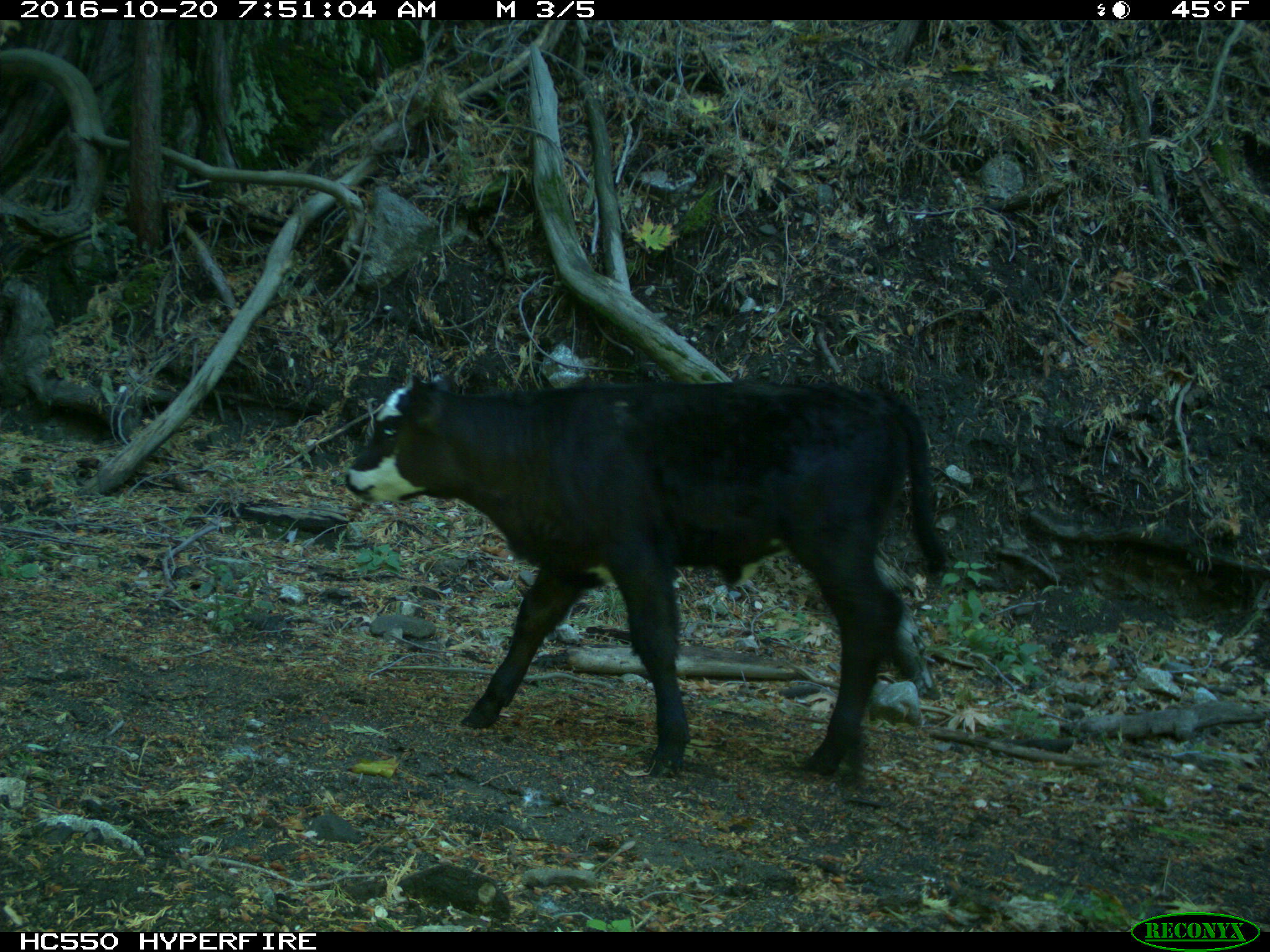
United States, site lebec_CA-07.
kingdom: Animalia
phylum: Chordata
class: Mammalia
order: Artiodactyla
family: Bovidae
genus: Bos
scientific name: Bos taurus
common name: domestic cow